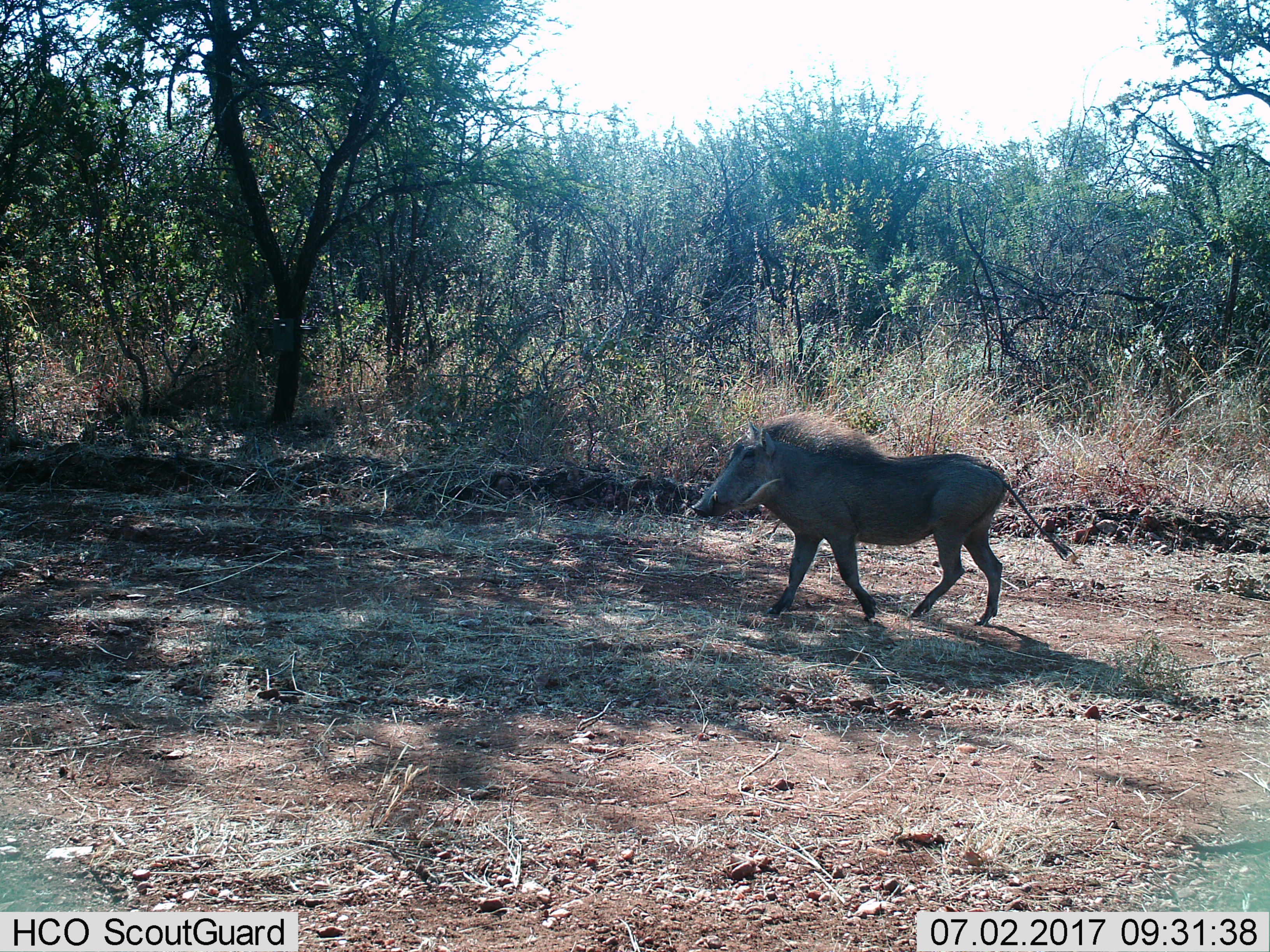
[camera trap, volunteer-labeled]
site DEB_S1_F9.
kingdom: Animalia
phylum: Chordata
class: Mammalia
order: Artiodactyla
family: Suidae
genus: Phacochoerus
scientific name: Phacochoerus africanus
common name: warthog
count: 1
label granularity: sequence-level